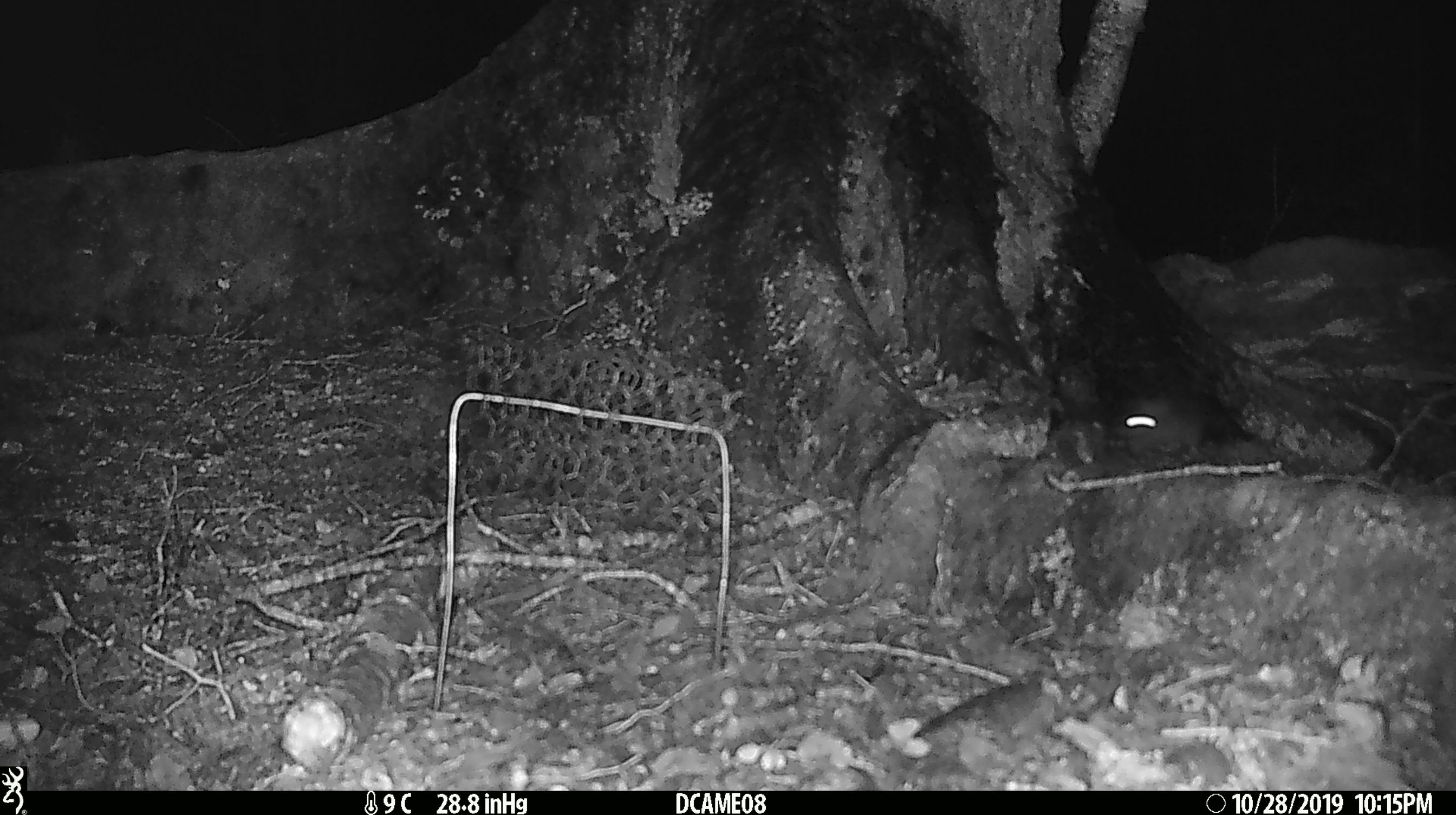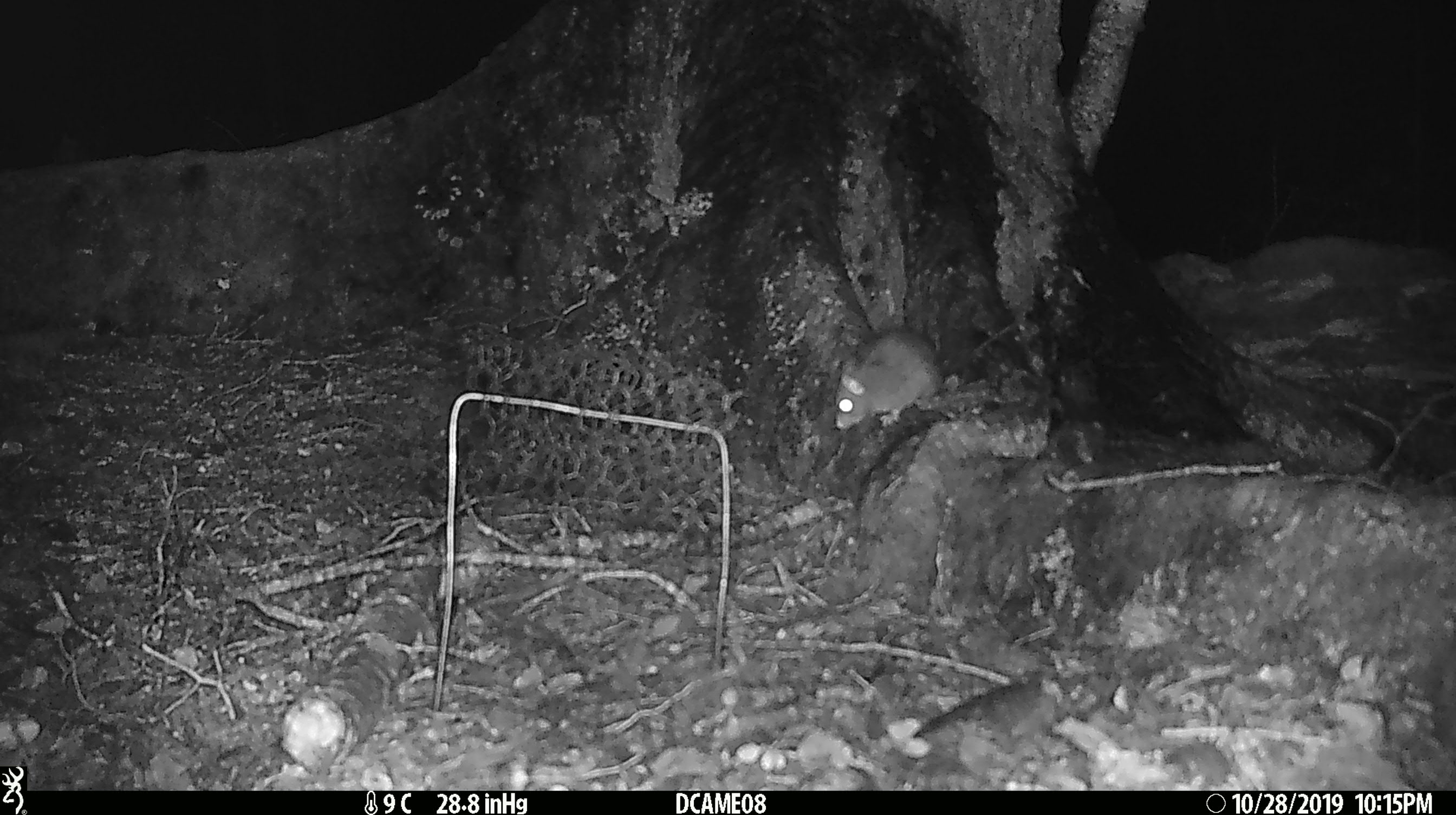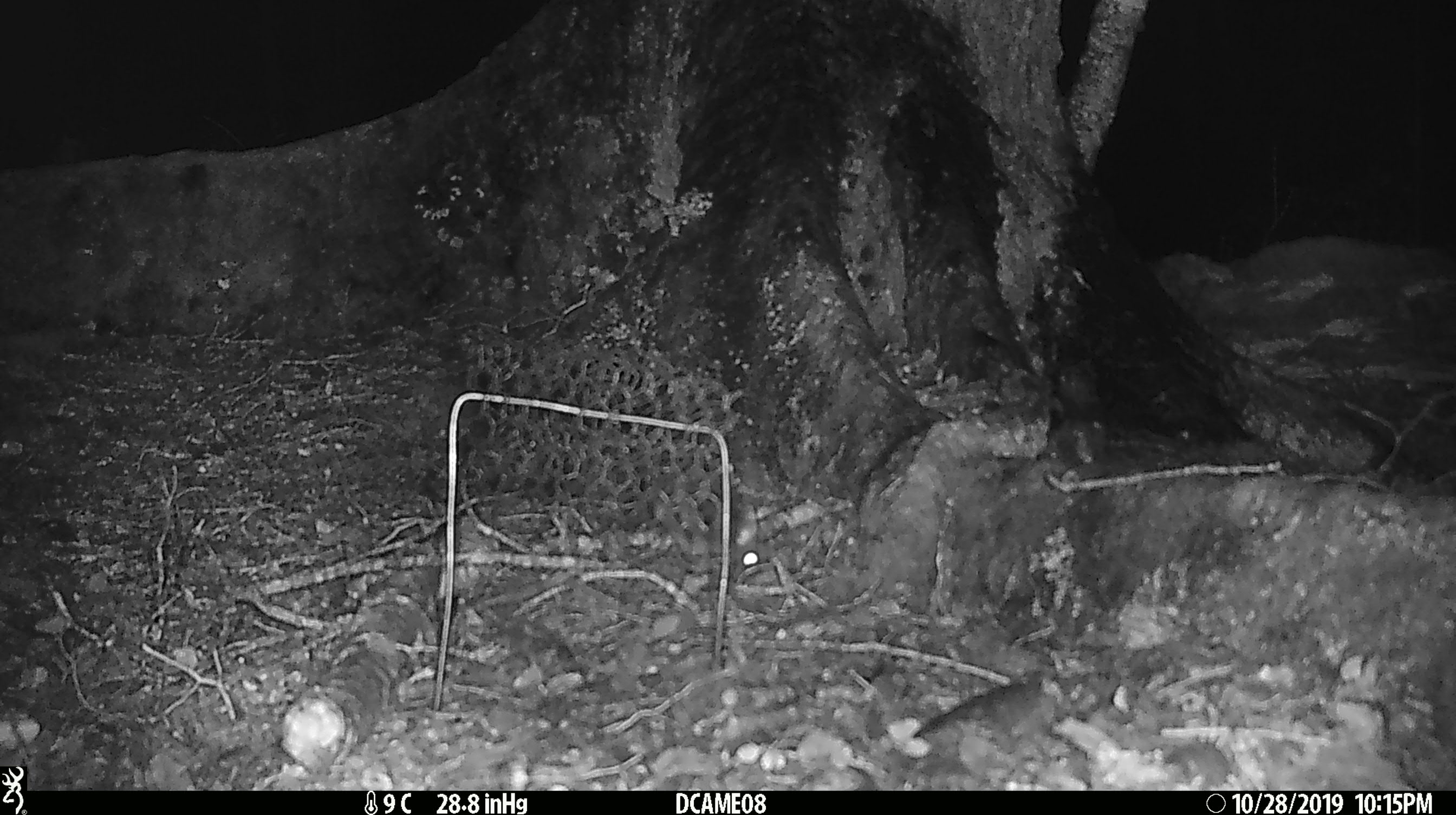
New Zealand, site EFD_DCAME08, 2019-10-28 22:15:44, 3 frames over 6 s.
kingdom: Animalia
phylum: Chordata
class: Mammalia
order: Rodentia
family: Muridae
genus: Rattus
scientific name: Rattus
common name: rat